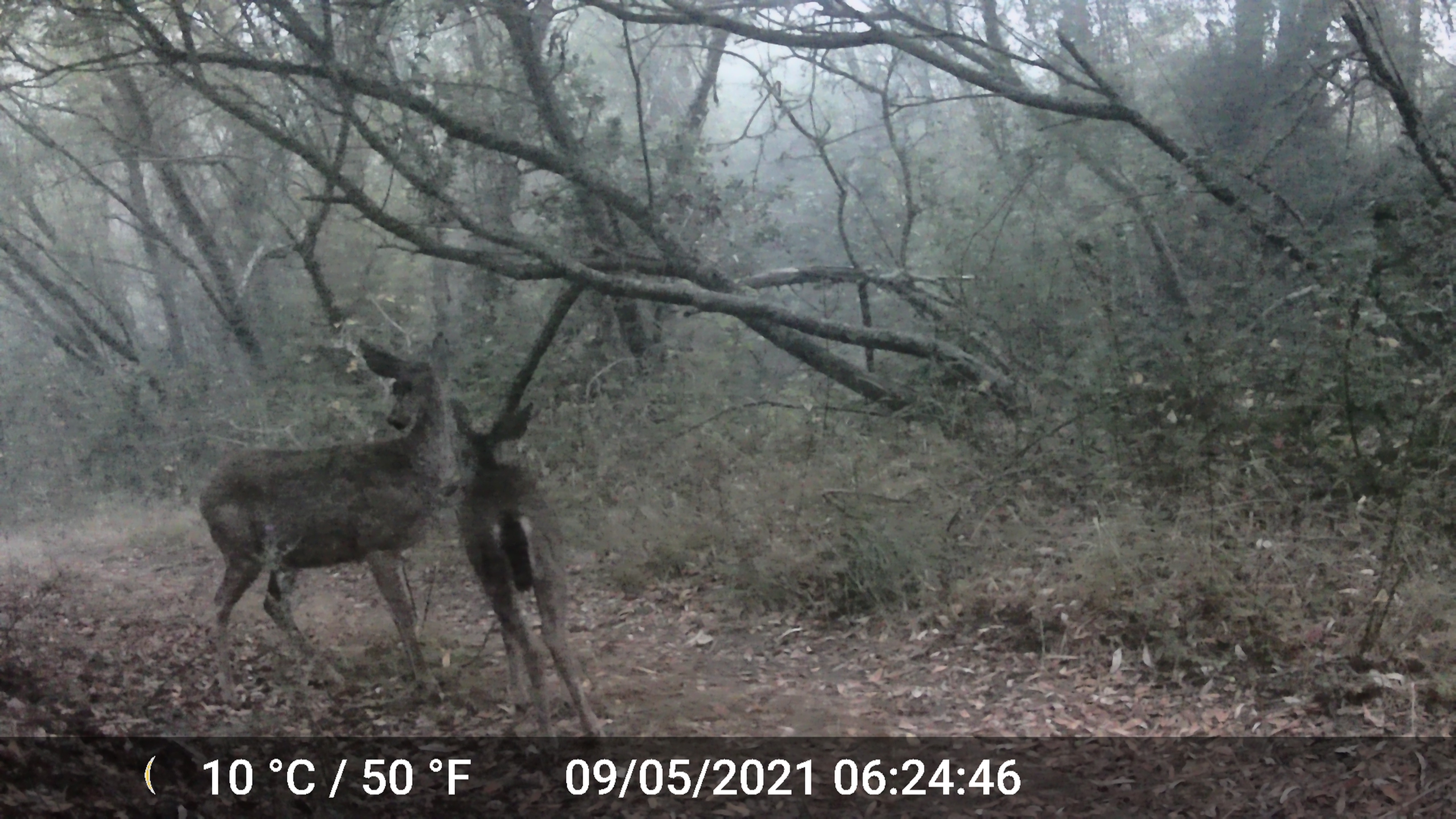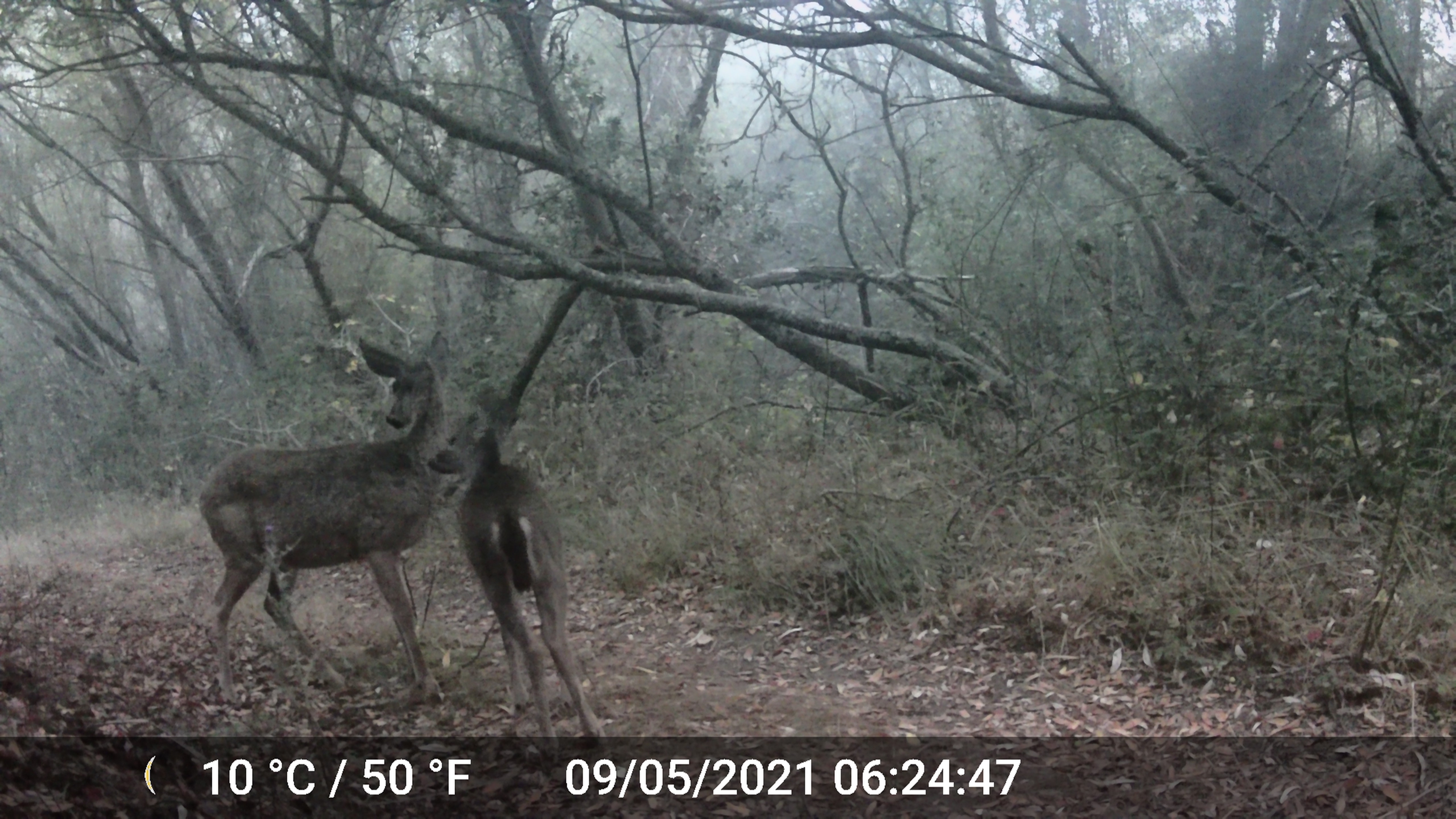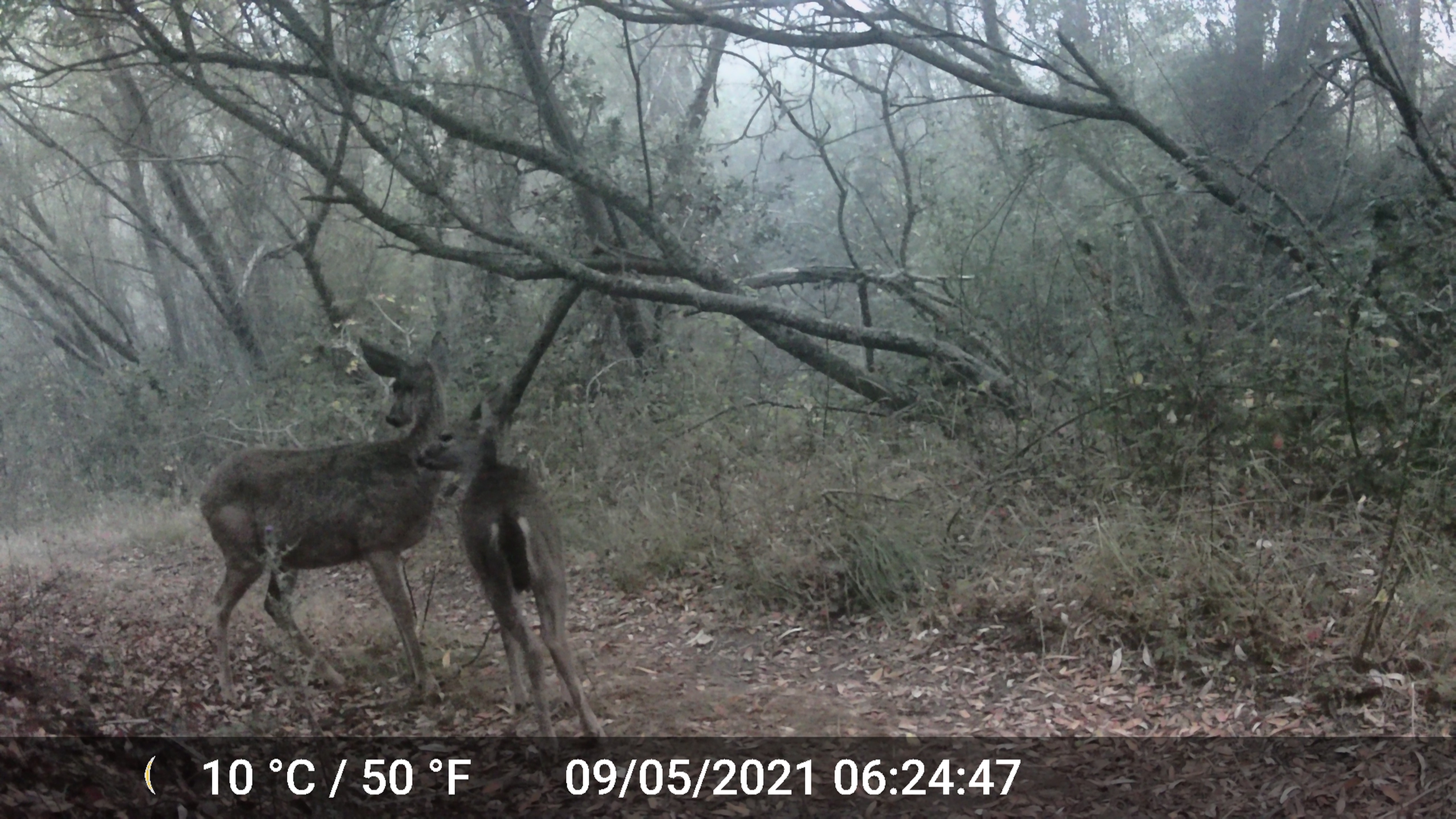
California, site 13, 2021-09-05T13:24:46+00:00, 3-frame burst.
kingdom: Animalia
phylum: Chordata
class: Mammalia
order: Artiodactyla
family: Cervidae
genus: Odocoileus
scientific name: Odocoileus hemionus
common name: mule deer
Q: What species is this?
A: Mule deer (Odocoileus hemionus).